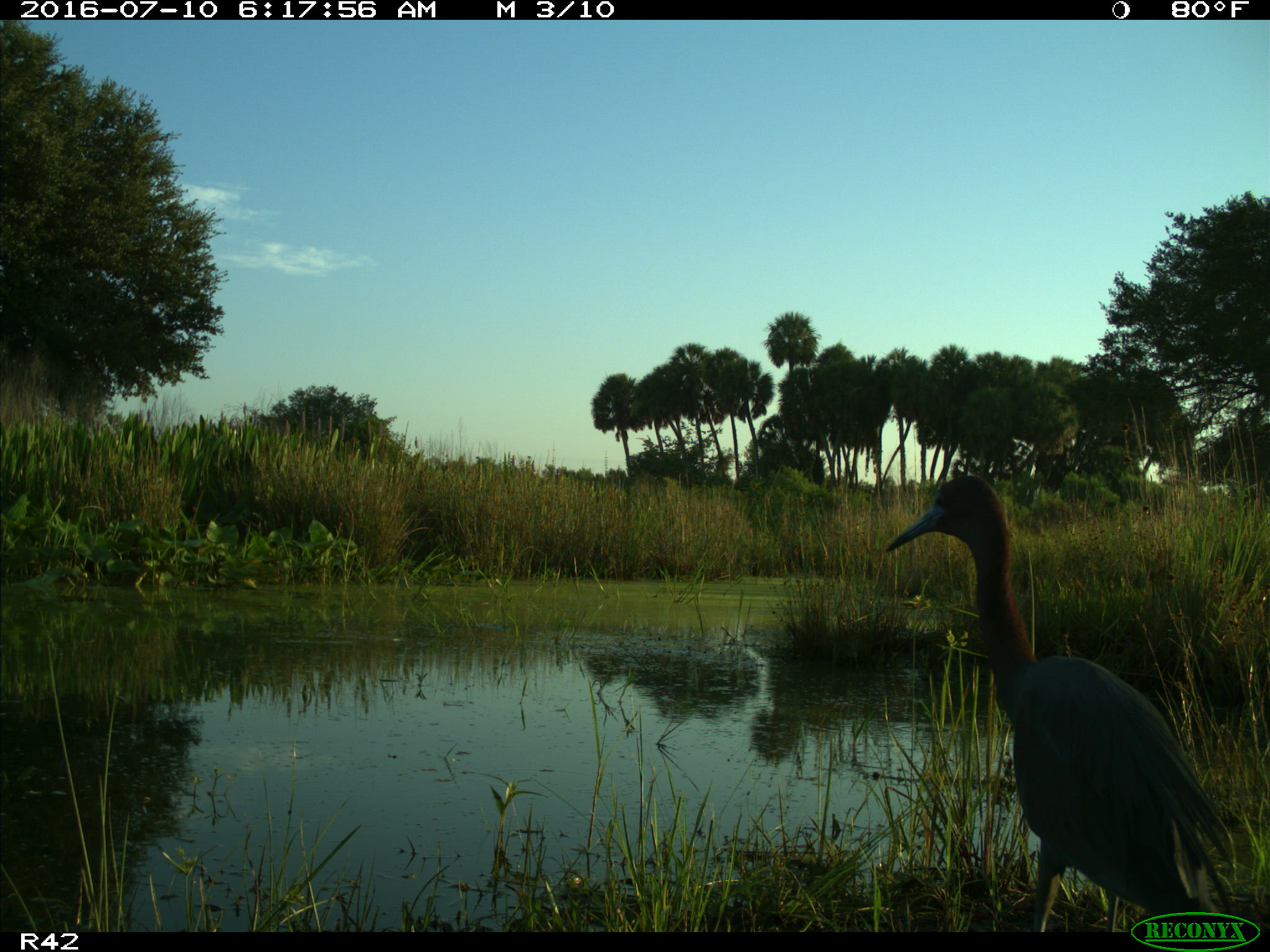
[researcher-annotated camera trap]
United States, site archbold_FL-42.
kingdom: Animalia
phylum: Chordata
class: Aves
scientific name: Aves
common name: birds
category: unidentified bird